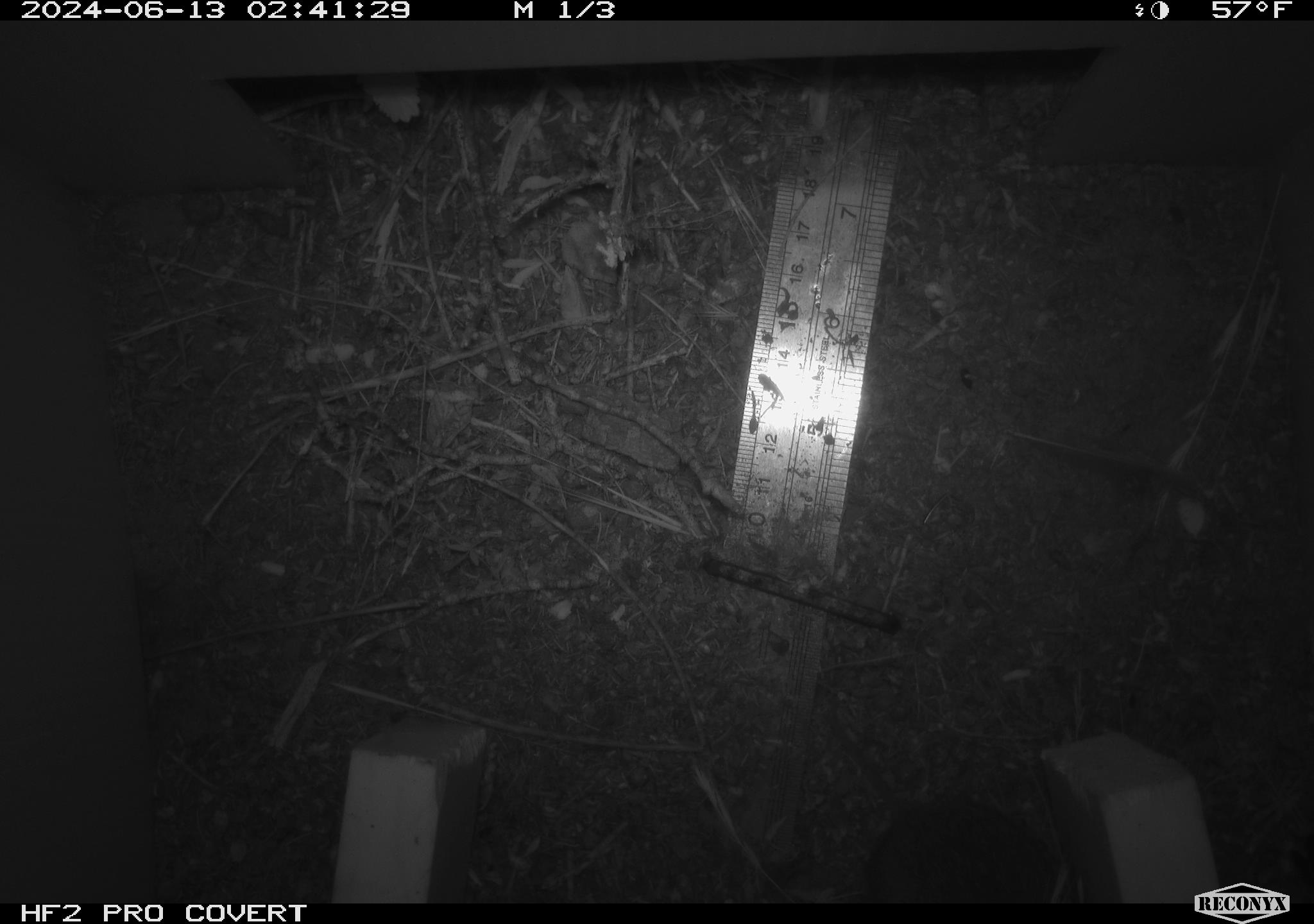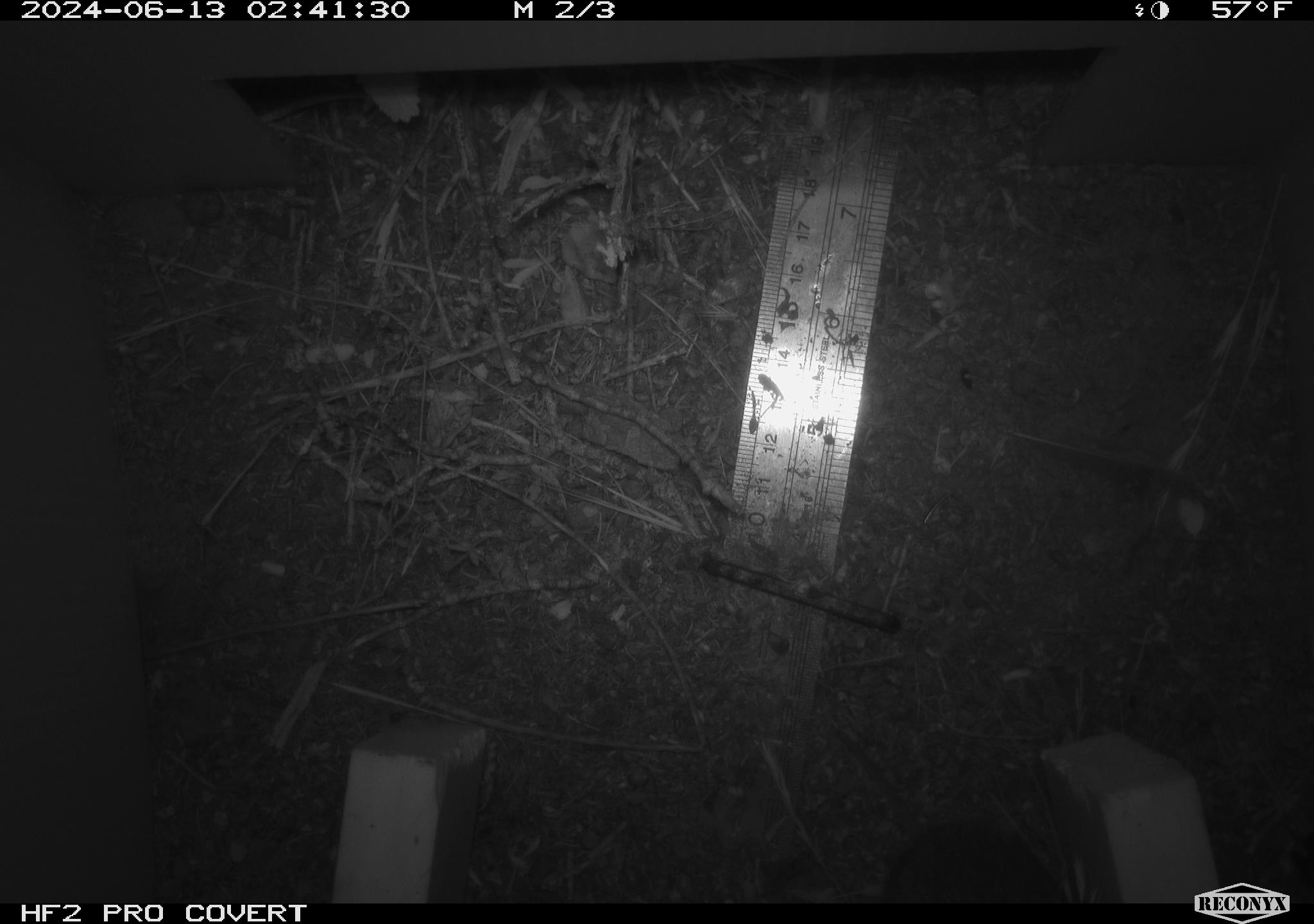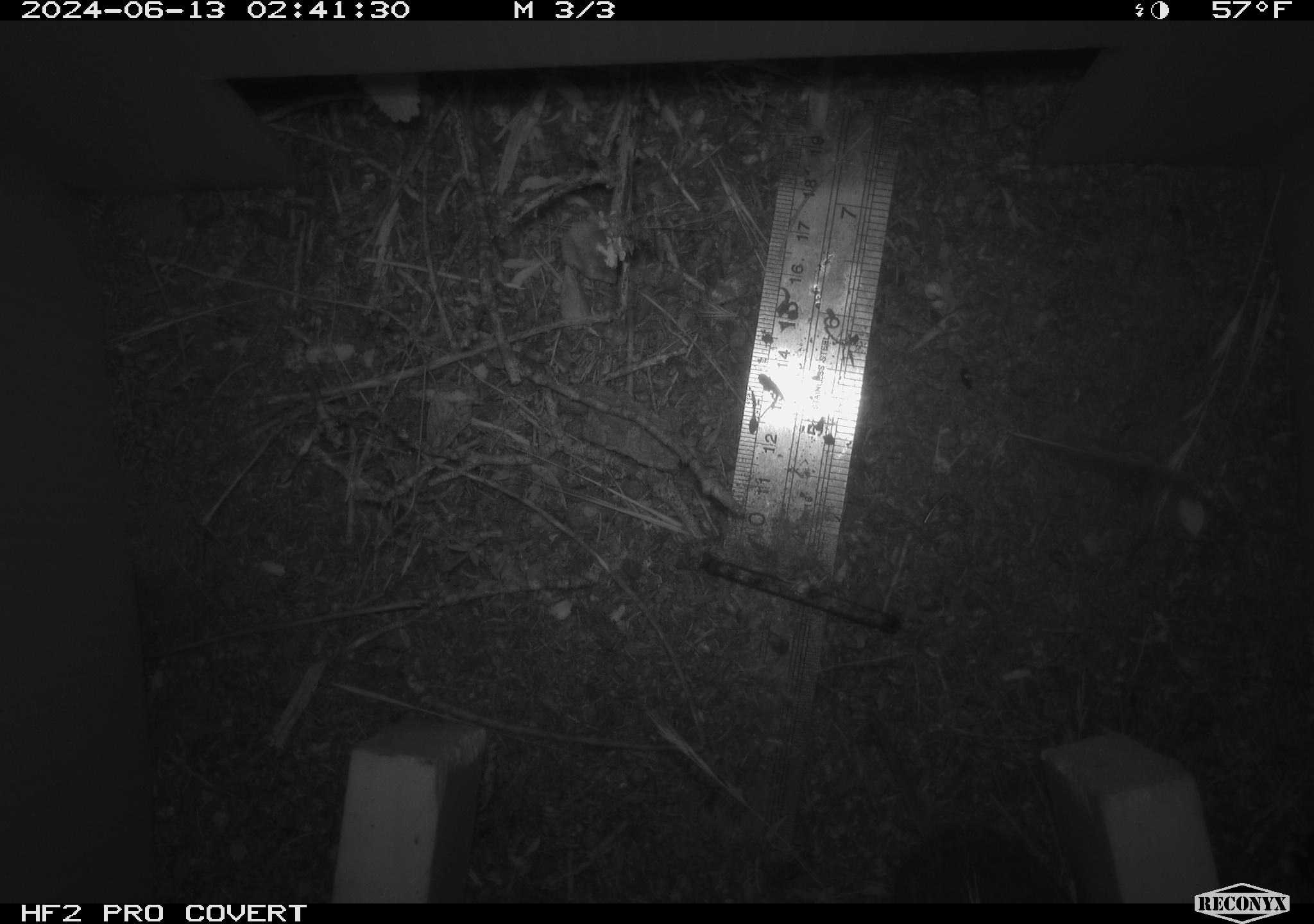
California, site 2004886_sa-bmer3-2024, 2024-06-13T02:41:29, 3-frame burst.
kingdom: Animalia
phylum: Chordata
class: Mammalia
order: Rodentia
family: Cricetidae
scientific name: Arvicolinae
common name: voles, lemmings, and muskrats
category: arvicolinae subfamily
Arvicolinae subfamily (voles, lemmings, and muskrats) (Arvicolinae).